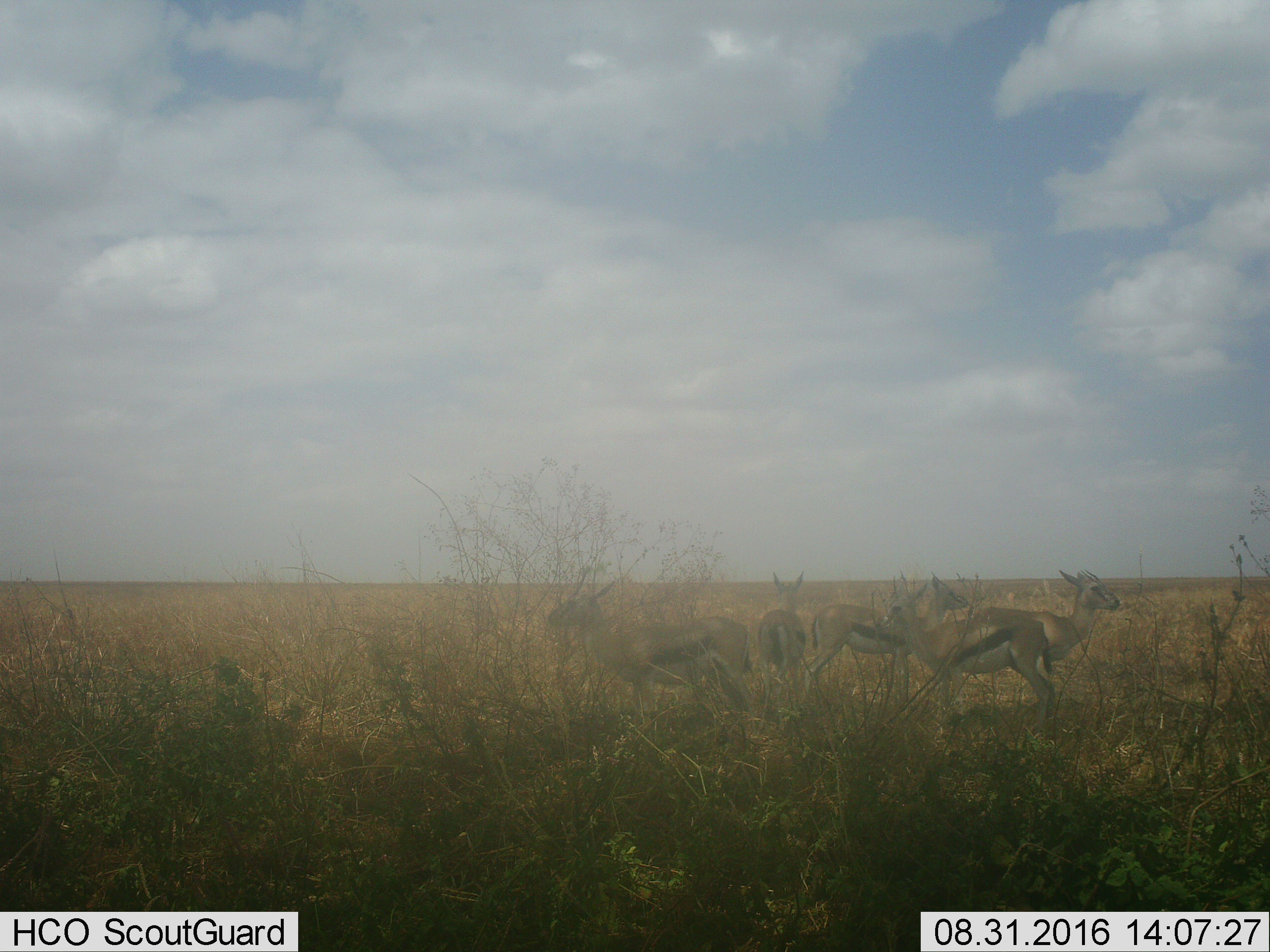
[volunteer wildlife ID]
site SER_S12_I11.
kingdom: Animalia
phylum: Chordata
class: Mammalia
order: Artiodactyla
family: Bovidae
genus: Eudorcas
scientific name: Eudorcas thomsonii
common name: thomson's gazelle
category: gazellethomsons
Gazellethomsons (thomson's gazelle) (Eudorcas thomsonii), count 5. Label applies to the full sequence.